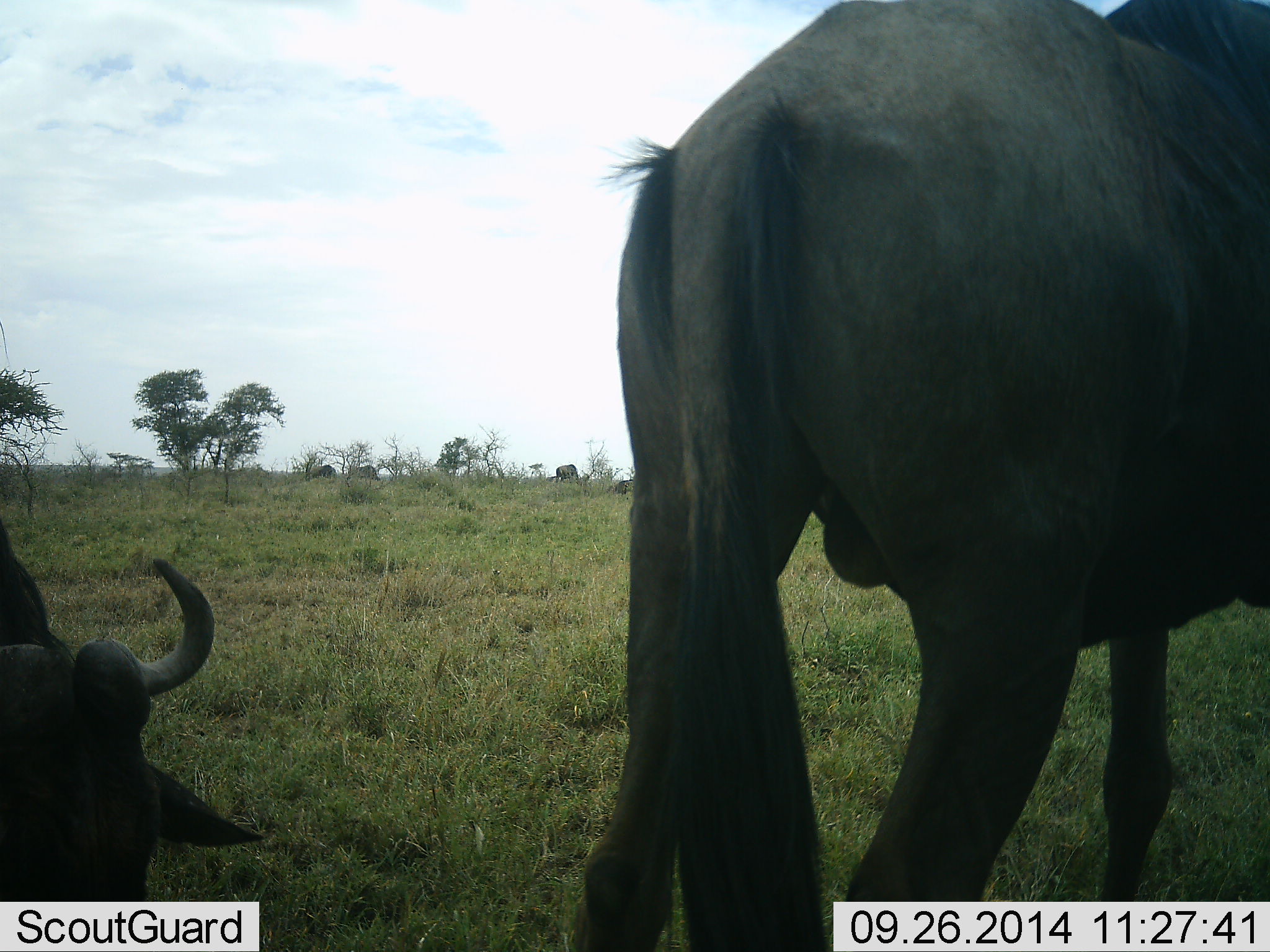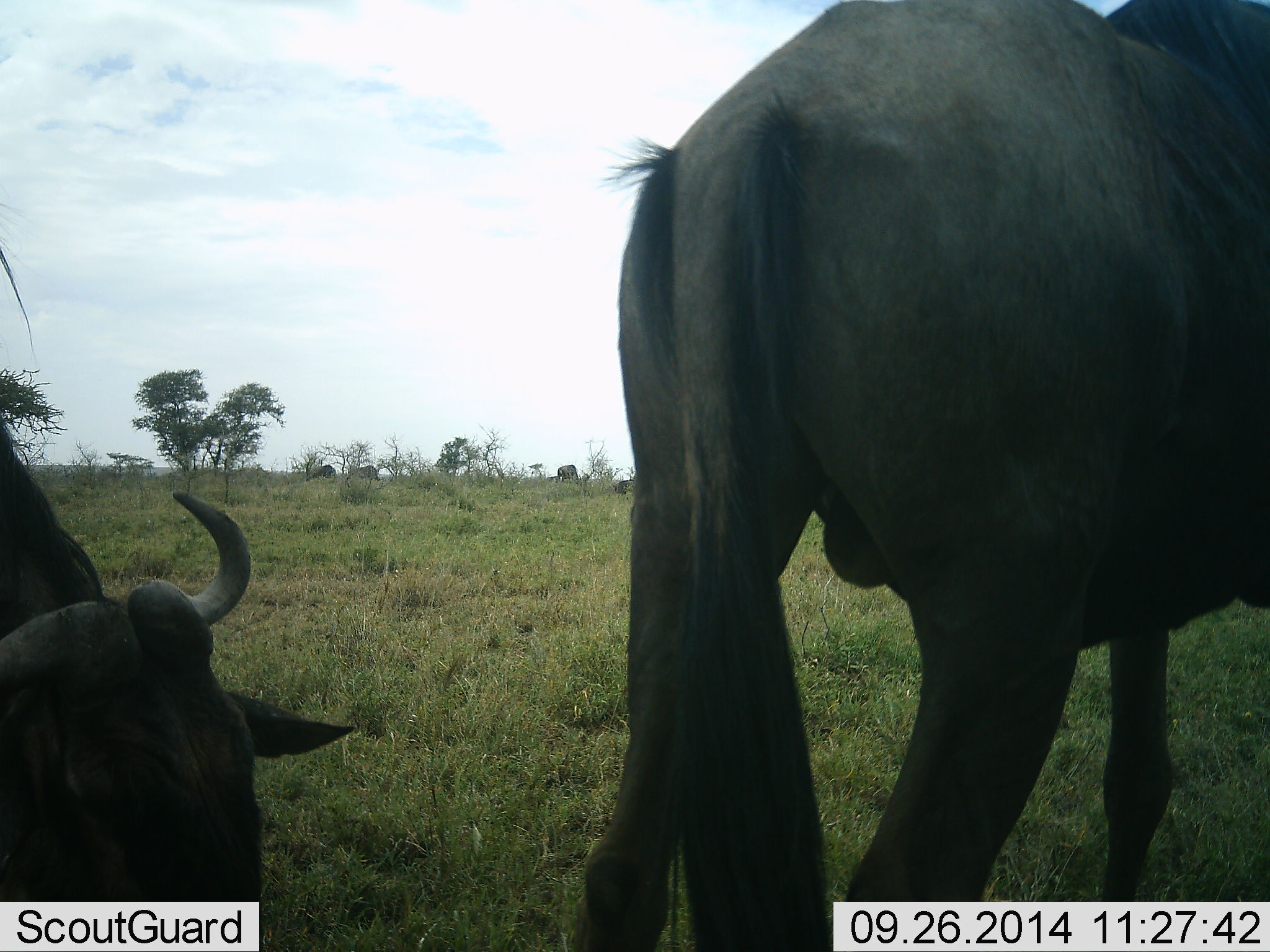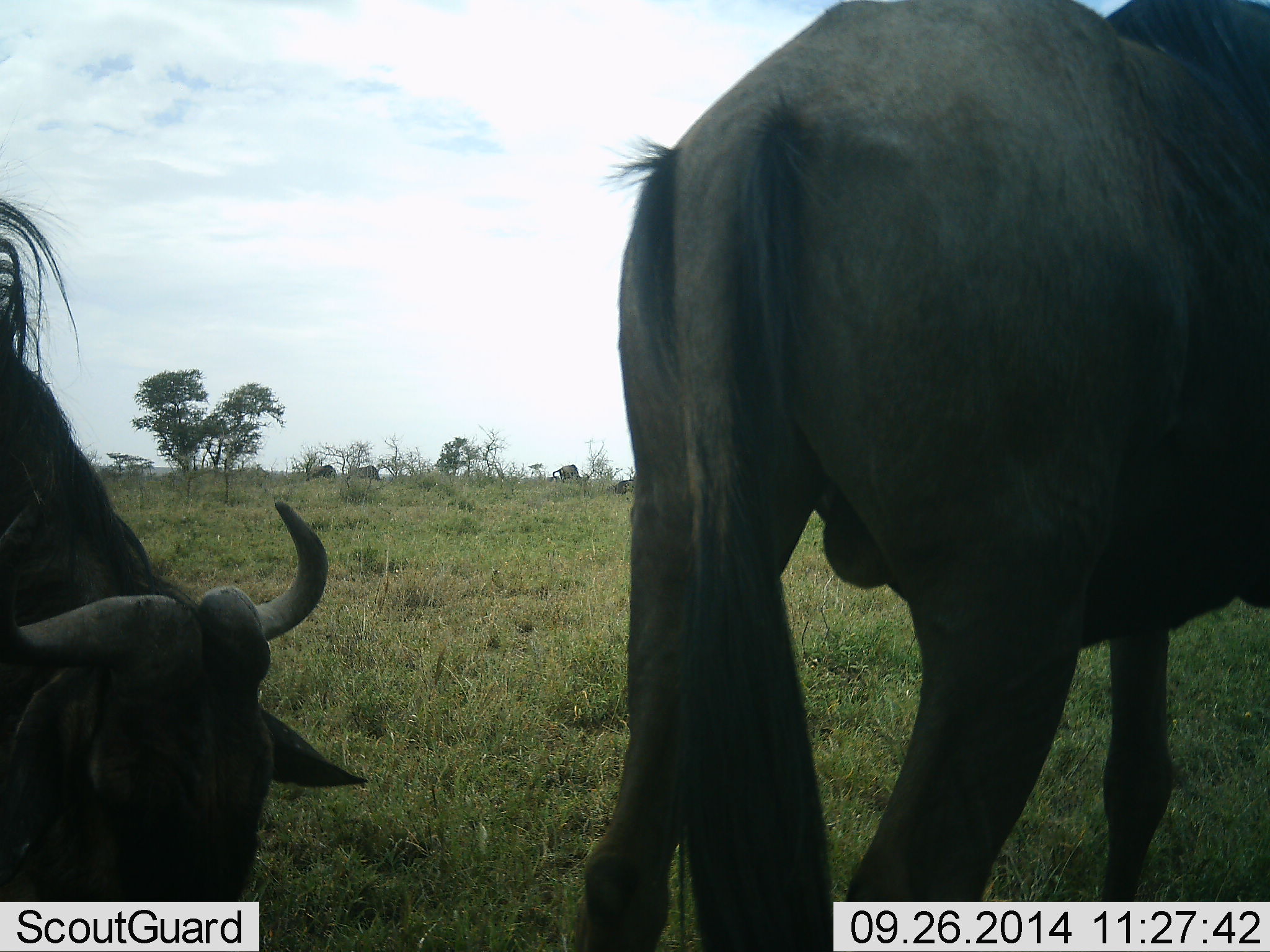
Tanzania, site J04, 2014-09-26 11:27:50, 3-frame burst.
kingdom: Animalia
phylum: Chordata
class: Mammalia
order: Artiodactyla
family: Bovidae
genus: Connochaetes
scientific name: Connochaetes taurinus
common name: blue wildebeest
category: wildebeest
Wildebeest (blue wildebeest) (Connochaetes taurinus), count 2. Behavior (volunteer vote fractions): standing 82%, resting 27%, moving 0%, interacting 0%. Young present (vote fraction): 0%. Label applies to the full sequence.